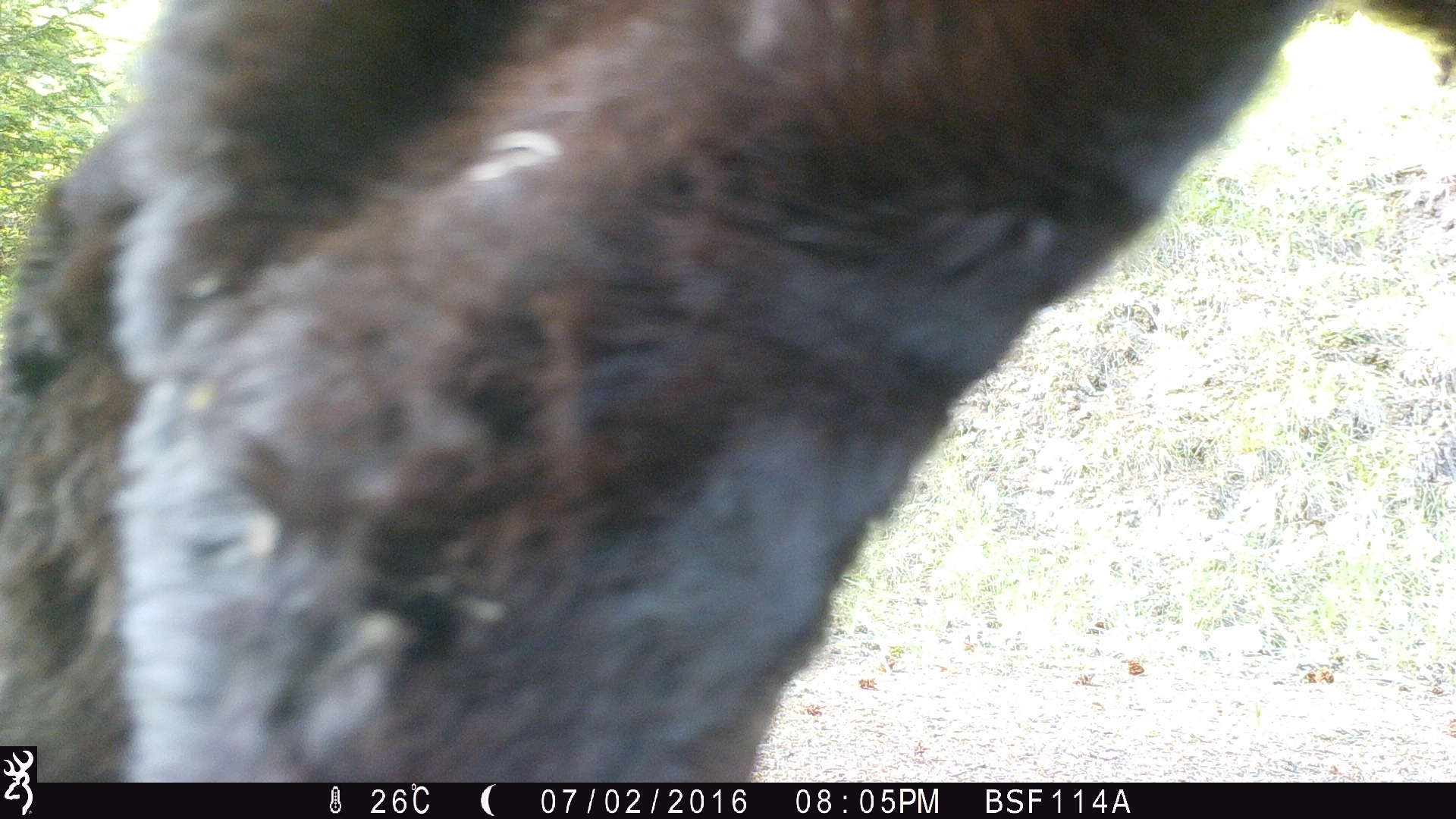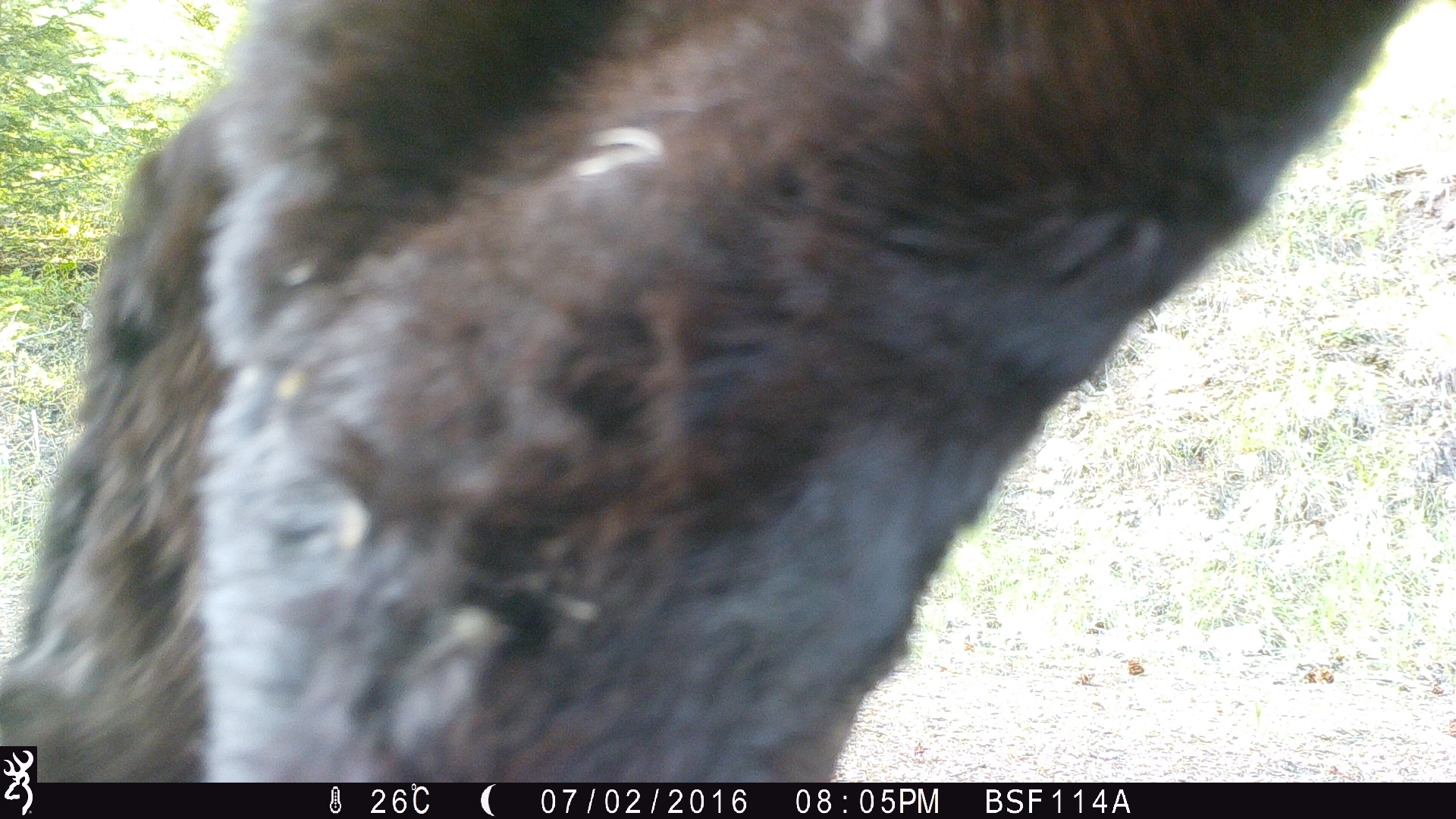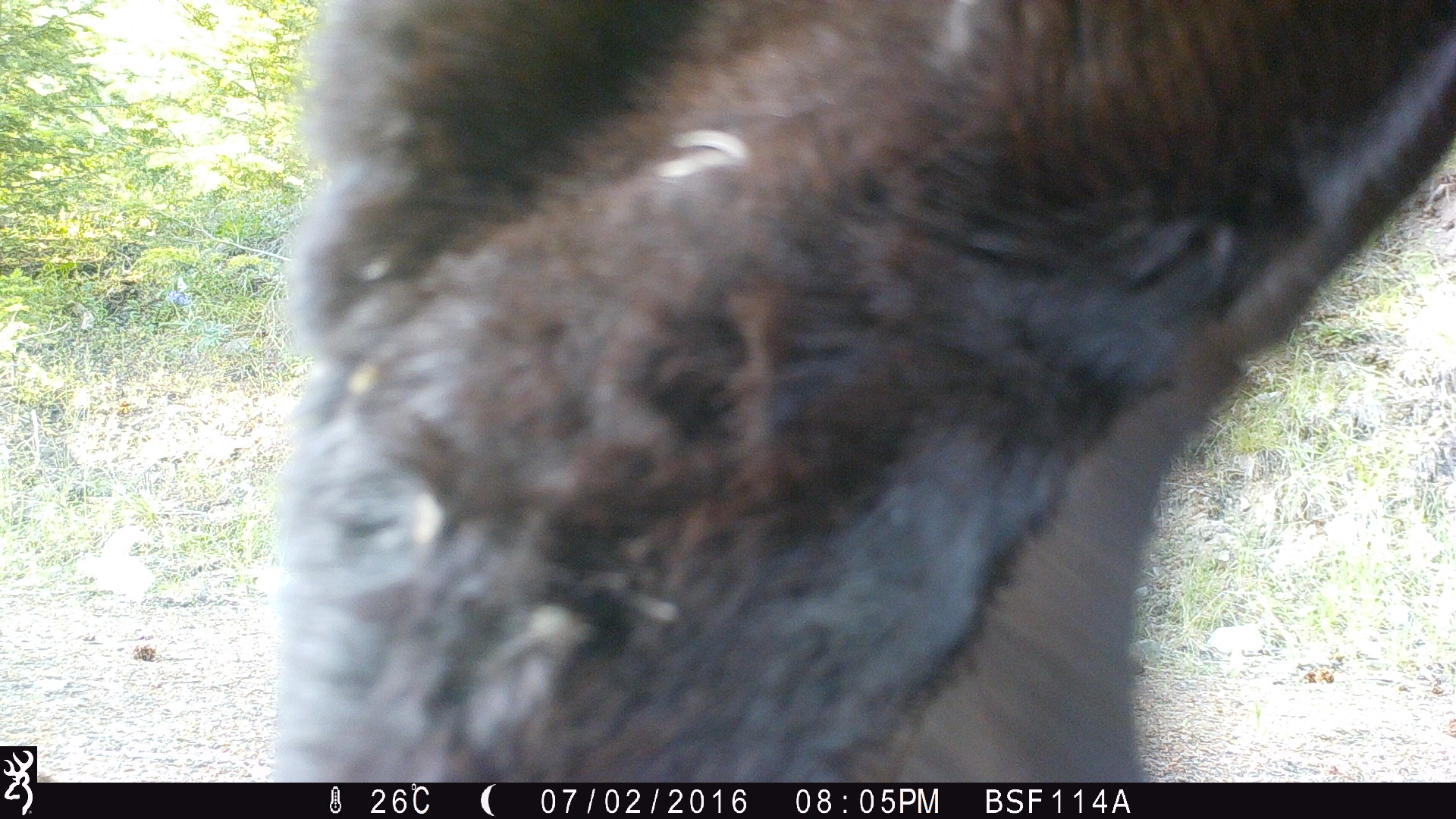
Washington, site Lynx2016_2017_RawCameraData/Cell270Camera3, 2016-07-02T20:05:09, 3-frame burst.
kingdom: Animalia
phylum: Chordata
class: Mammalia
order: Artiodactyla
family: Bovidae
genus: Bos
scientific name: Bos taurus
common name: domestic cattle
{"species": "domestic cattle (Bos taurus)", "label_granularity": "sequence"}